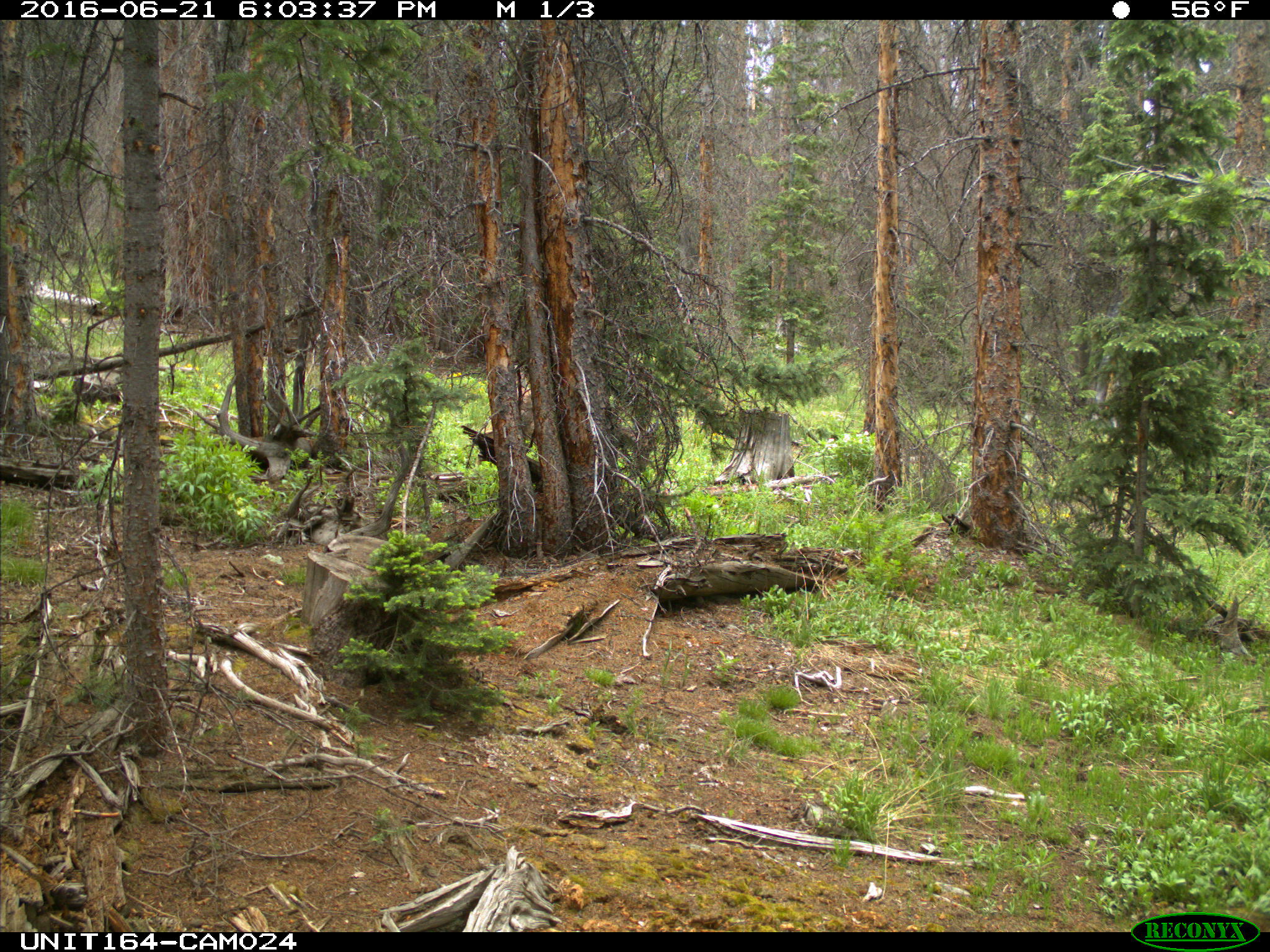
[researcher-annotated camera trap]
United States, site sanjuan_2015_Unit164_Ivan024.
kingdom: Animalia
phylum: Chordata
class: Mammalia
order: Artiodactyla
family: Cervidae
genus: Odocoileus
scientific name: Odocoileus hemionus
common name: mule deer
Odocoileus hemionus (mule deer).